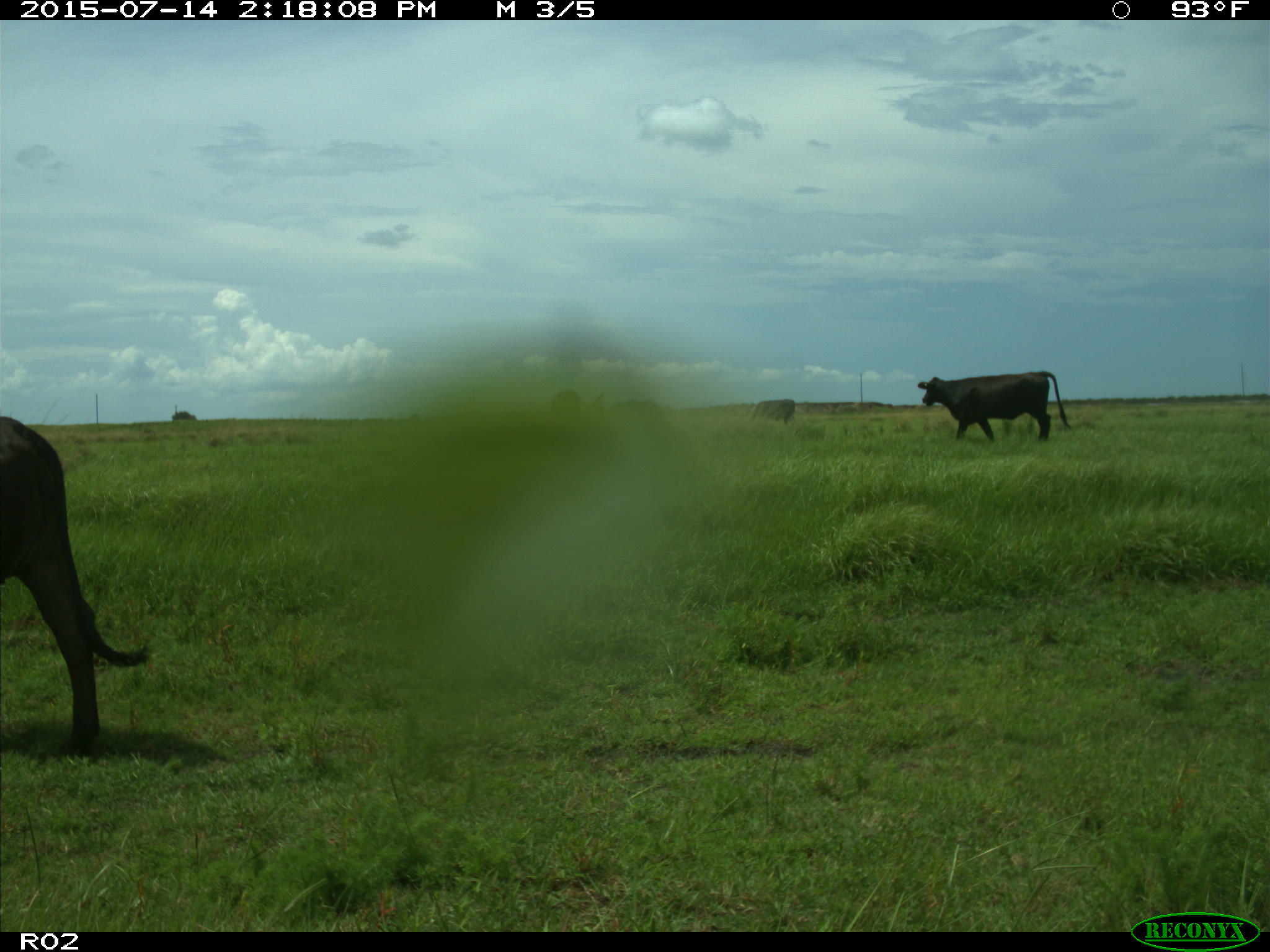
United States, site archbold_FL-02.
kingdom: Animalia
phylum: Chordata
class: Mammalia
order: Artiodactyla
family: Bovidae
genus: Bos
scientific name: Bos taurus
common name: domestic cow